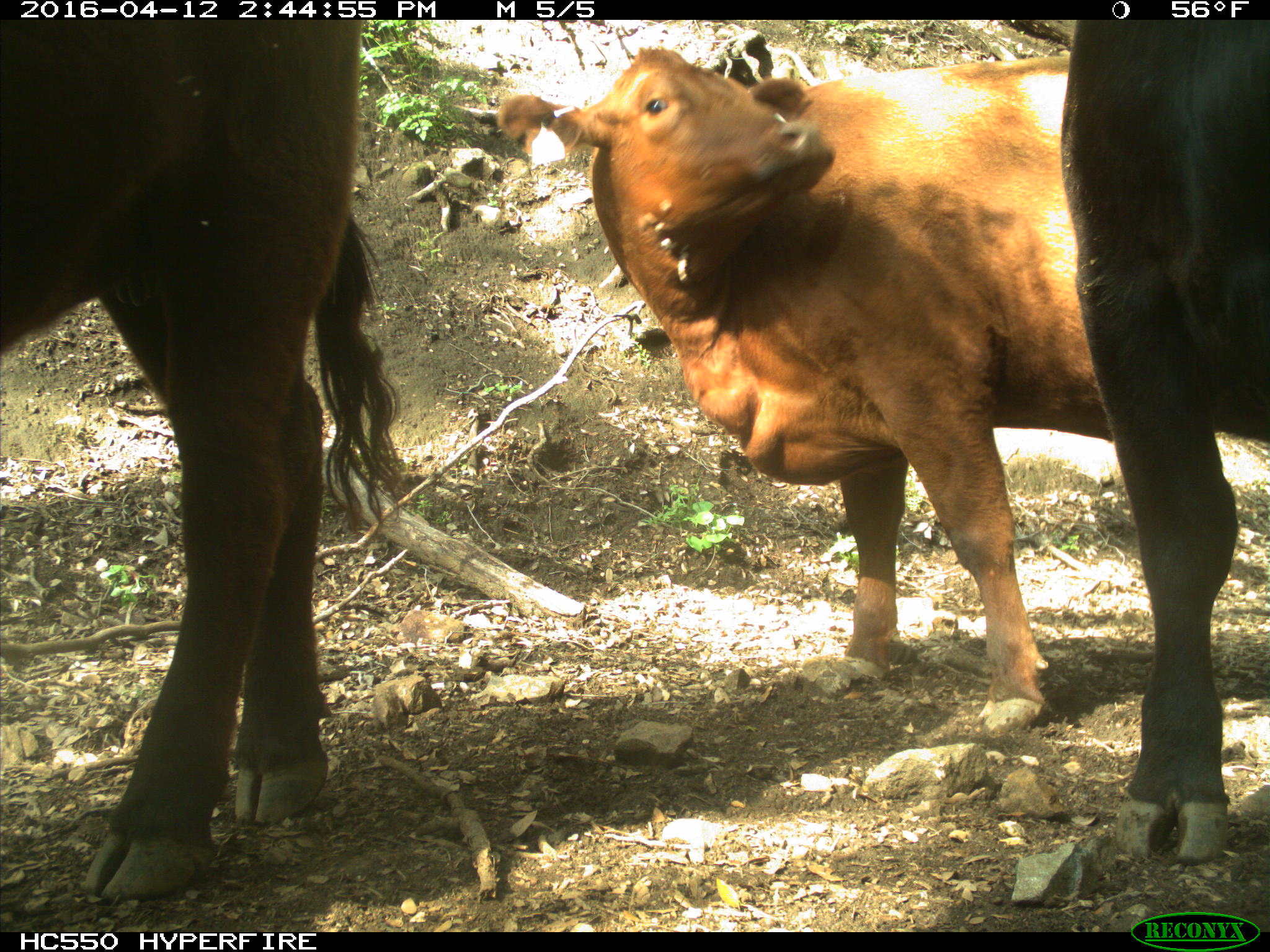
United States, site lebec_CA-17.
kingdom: Animalia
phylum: Chordata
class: Mammalia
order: Artiodactyla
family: Bovidae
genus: Bos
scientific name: Bos taurus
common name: domestic cow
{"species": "Bos taurus (domestic cow)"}